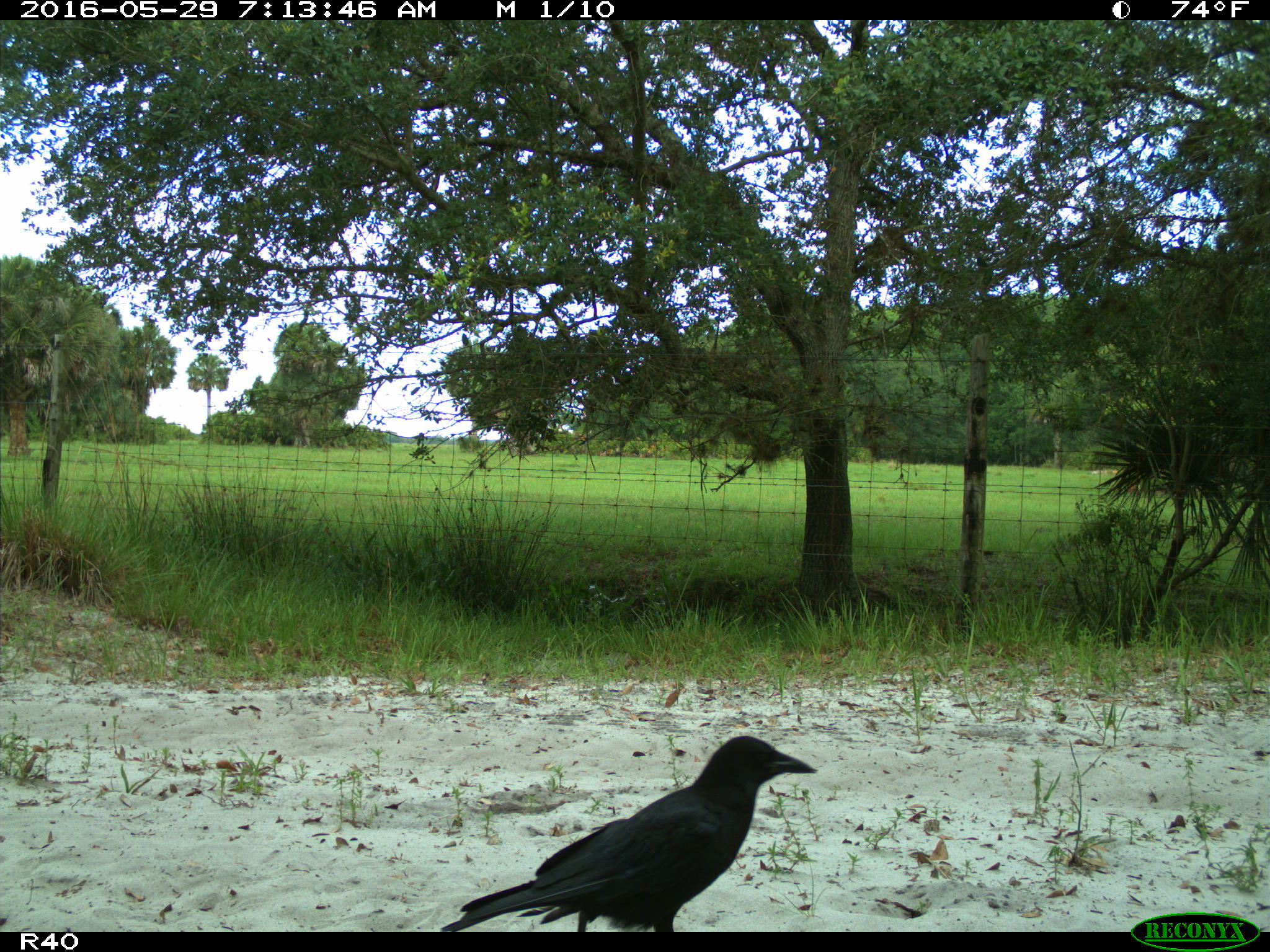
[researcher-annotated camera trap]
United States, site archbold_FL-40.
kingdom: Animalia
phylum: Chordata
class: Aves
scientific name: Aves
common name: birds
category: unidentified bird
Unidentified bird (birds) (Aves).